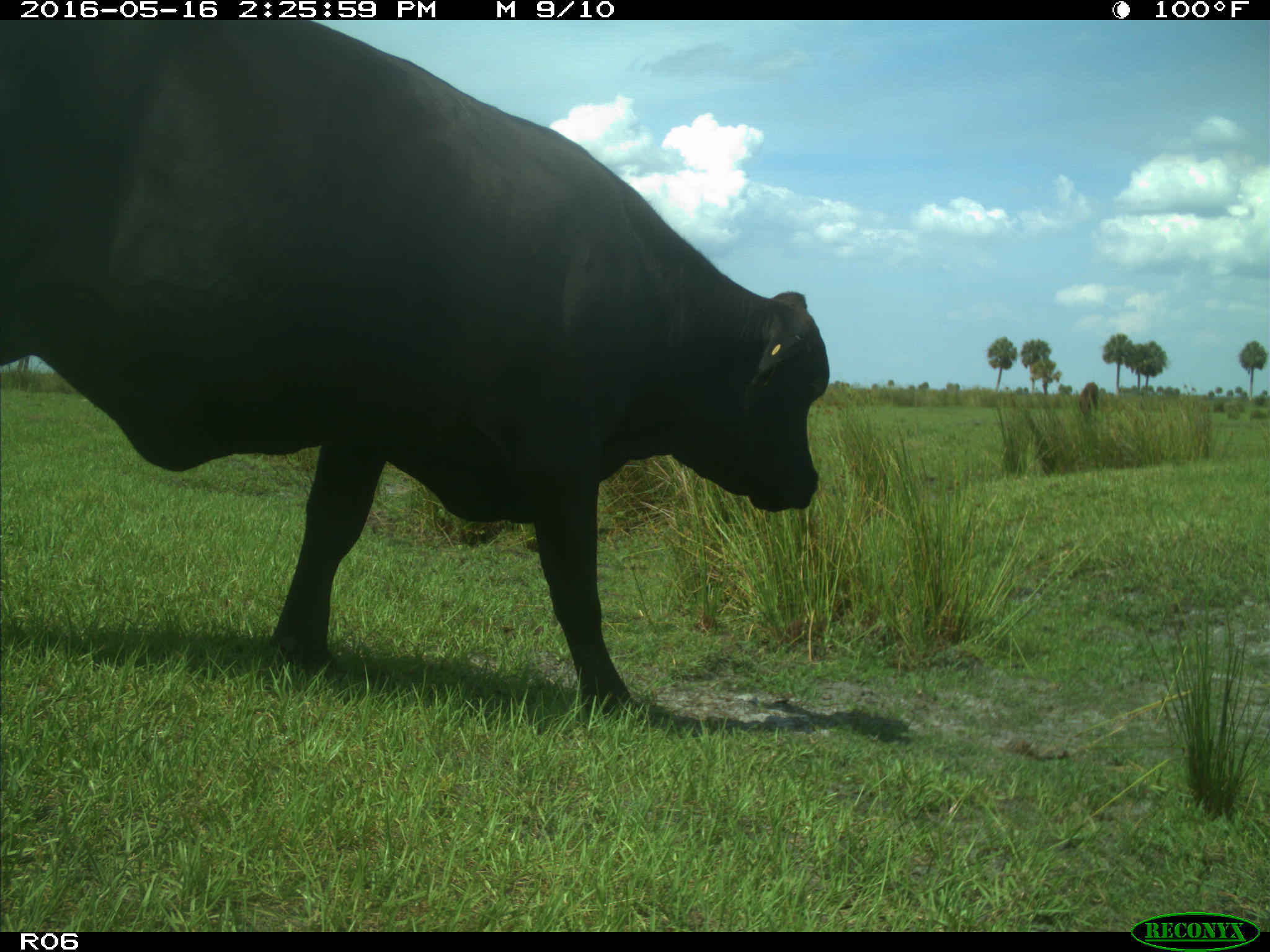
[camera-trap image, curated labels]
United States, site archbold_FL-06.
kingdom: Animalia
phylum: Chordata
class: Mammalia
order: Artiodactyla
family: Bovidae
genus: Bos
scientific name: Bos taurus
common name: domestic cow